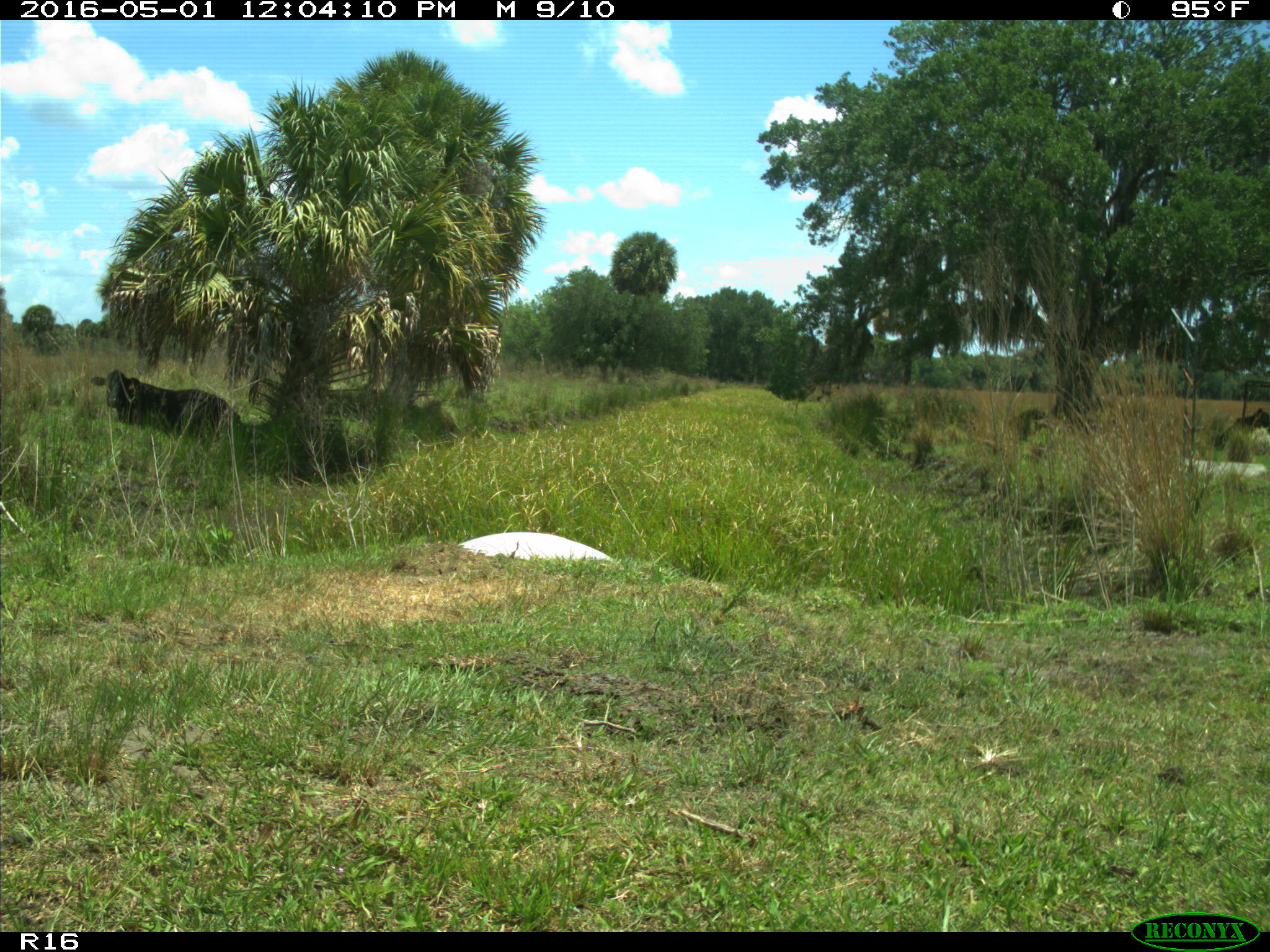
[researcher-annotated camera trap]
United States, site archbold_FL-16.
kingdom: Animalia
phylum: Chordata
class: Mammalia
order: Artiodactyla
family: Bovidae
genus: Bos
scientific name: Bos taurus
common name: domestic cow